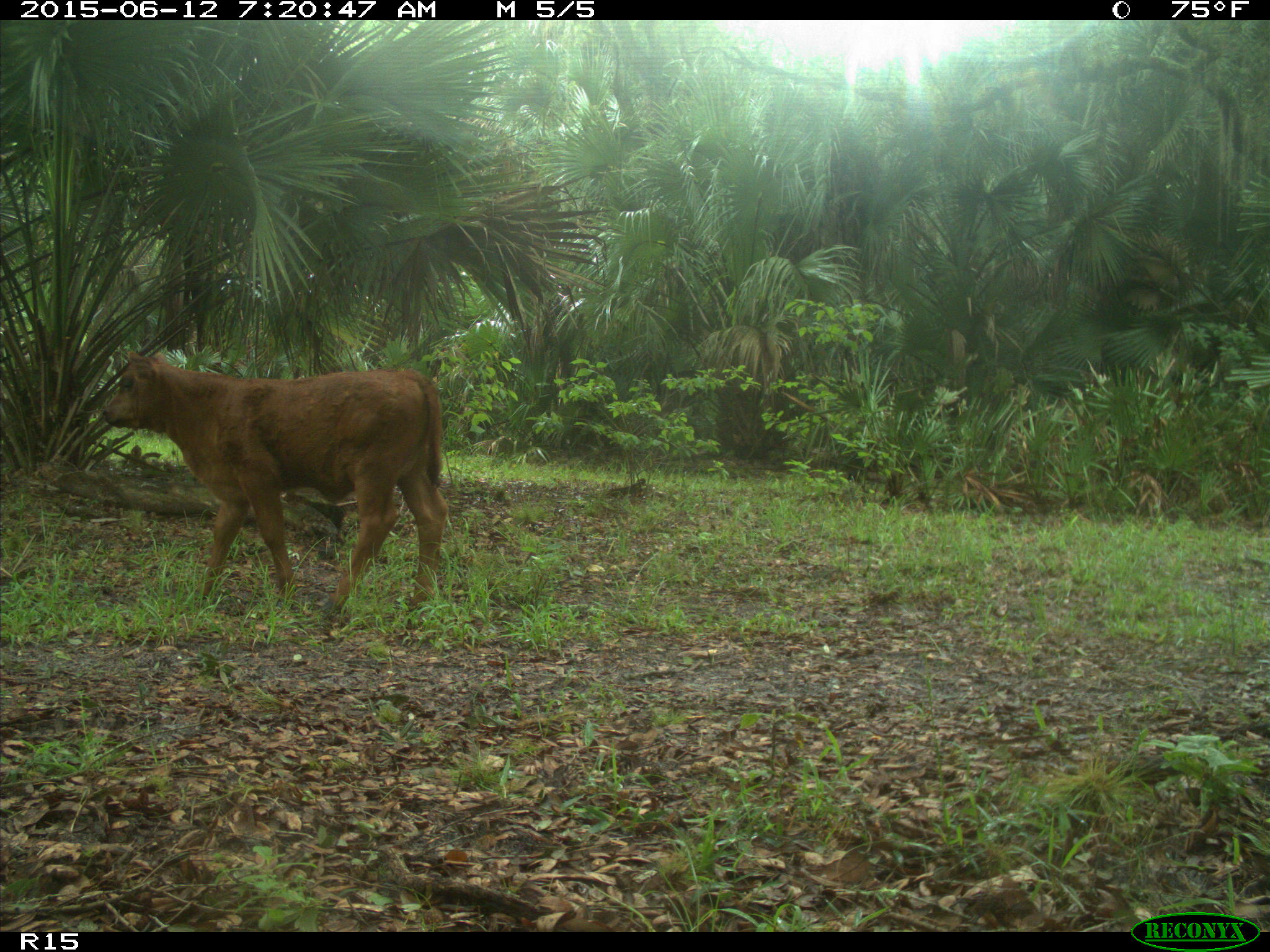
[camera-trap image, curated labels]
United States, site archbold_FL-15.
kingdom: Animalia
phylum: Chordata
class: Mammalia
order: Artiodactyla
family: Bovidae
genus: Bos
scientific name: Bos taurus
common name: domestic cow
Bos taurus (domestic cow).